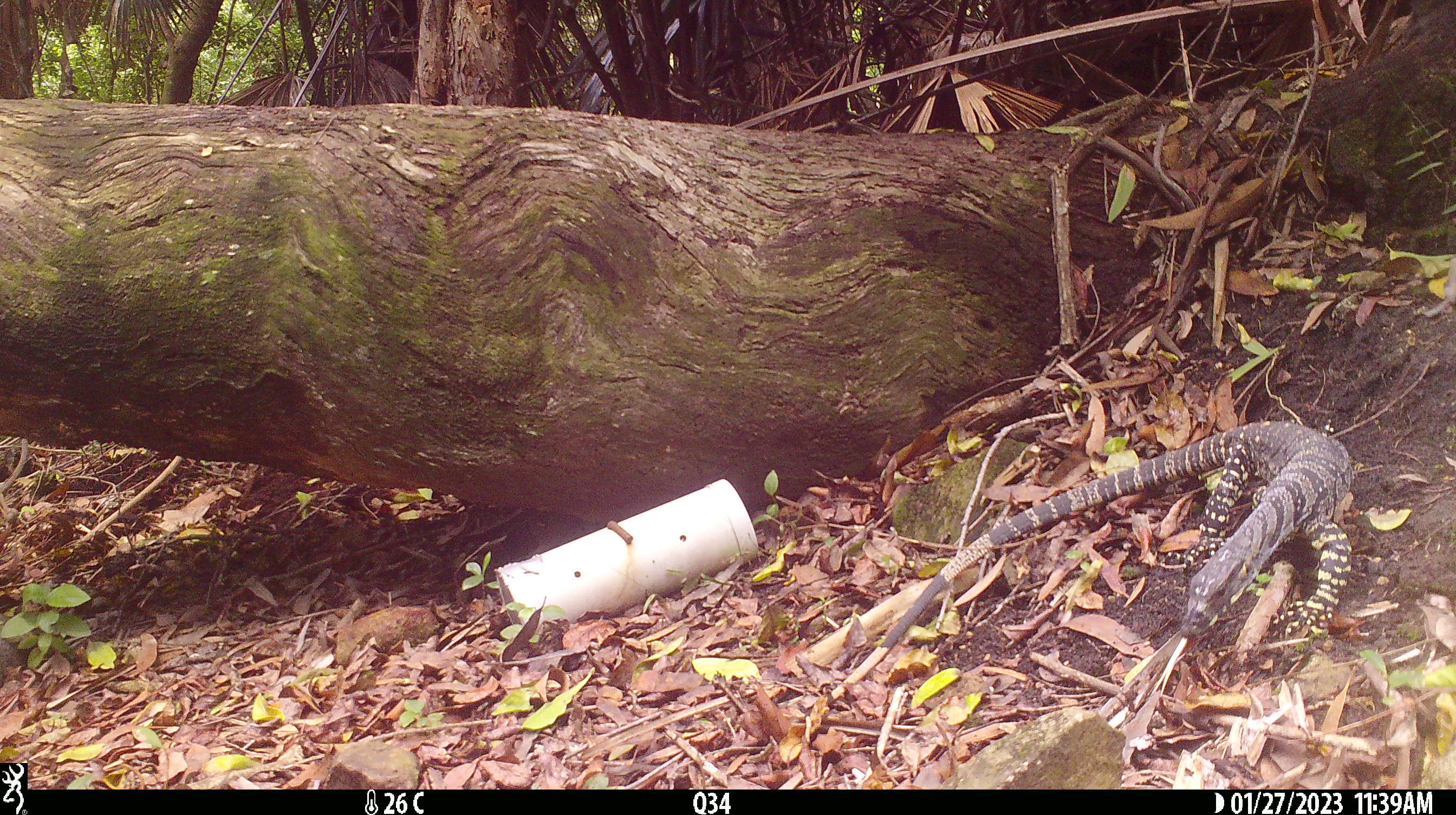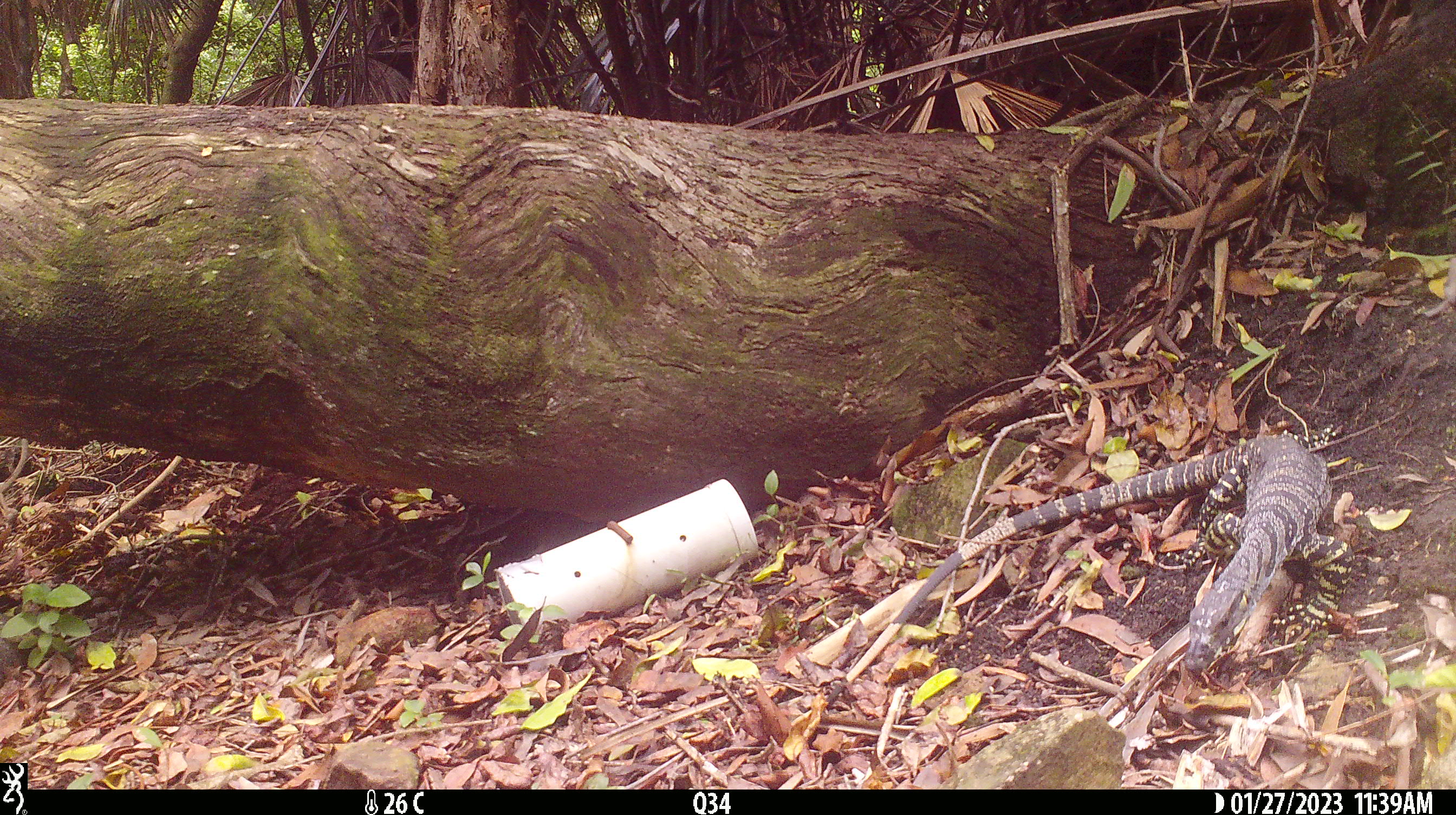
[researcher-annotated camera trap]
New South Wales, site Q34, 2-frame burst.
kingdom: Animalia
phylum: Chordata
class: Reptilia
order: Squamata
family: Varanidae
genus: Varanus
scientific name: Varanus varius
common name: lace monitor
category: goanna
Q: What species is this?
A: Goanna (lace monitor) (Varanus varius).